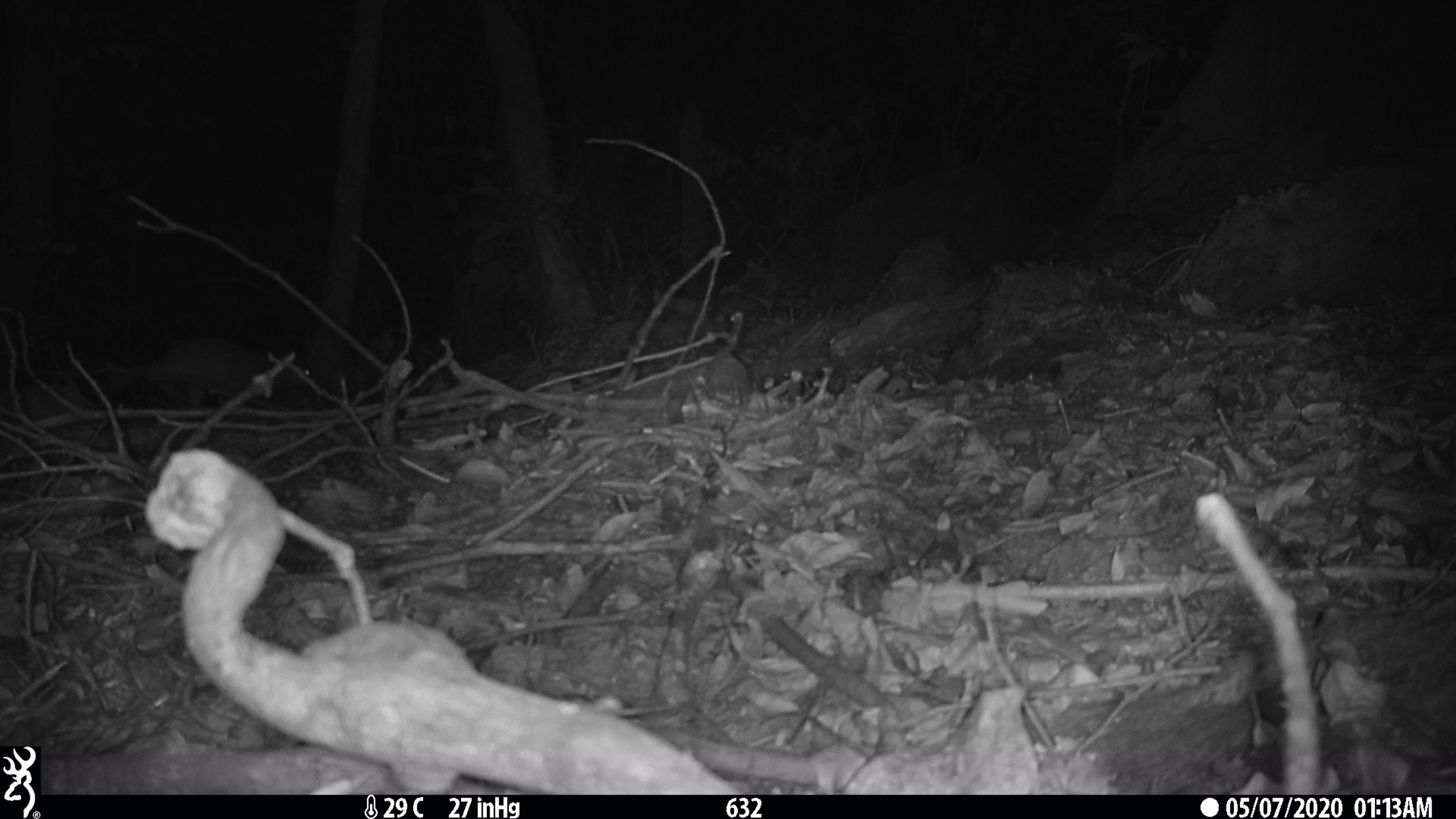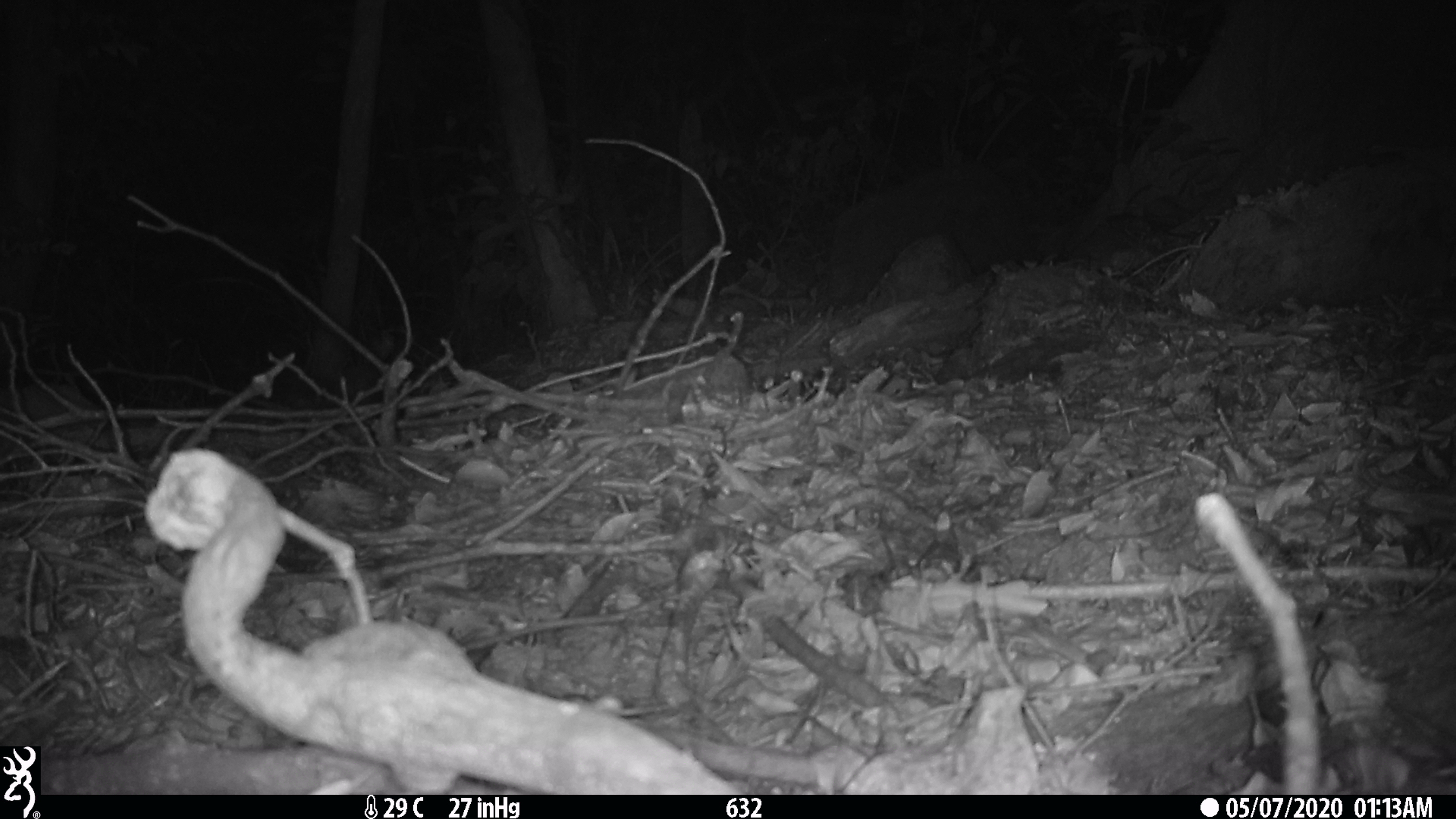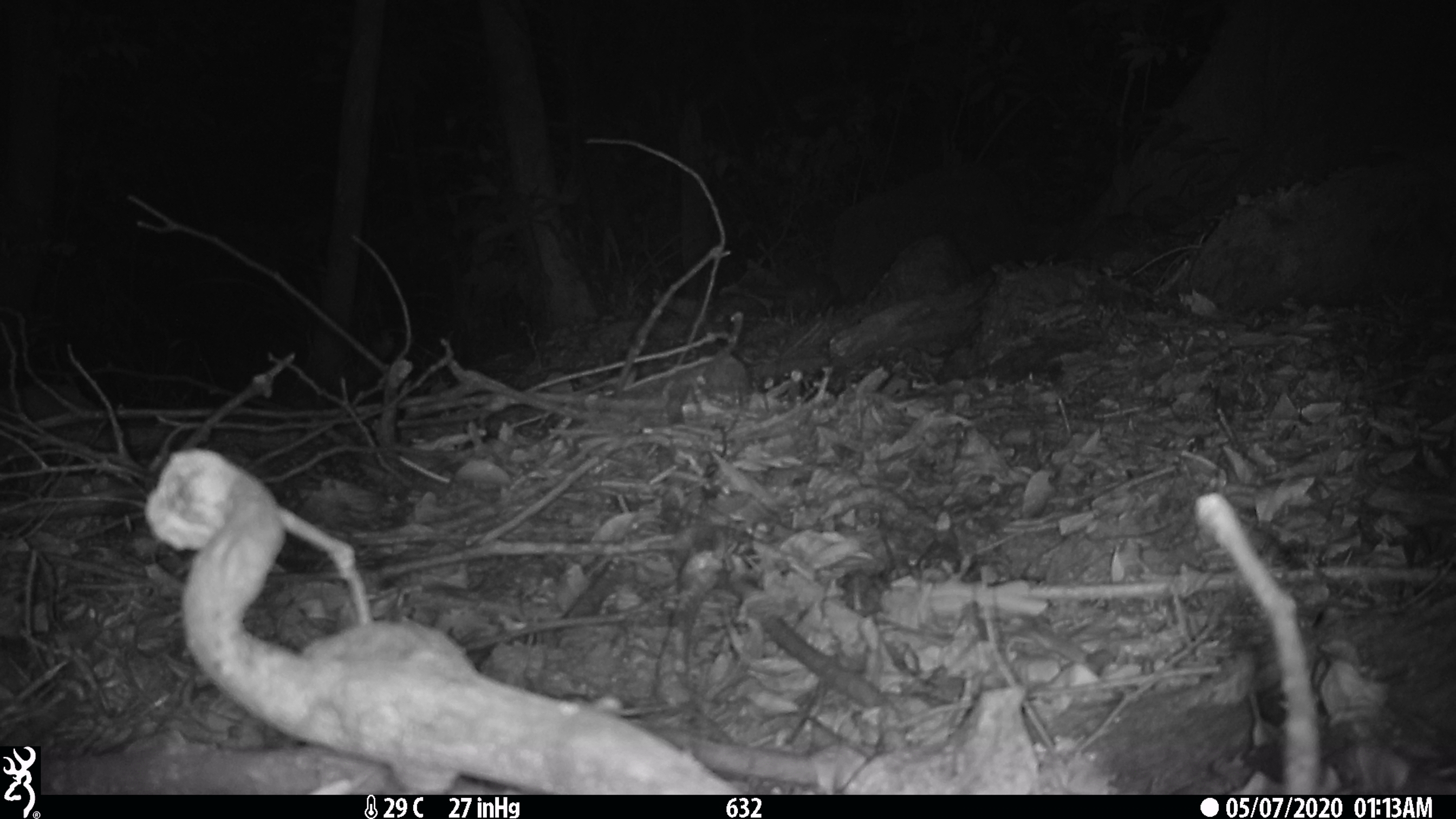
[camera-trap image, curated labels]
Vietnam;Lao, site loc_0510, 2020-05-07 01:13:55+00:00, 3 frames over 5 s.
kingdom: Animalia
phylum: Chordata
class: Mammalia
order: Carnivora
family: Mustelidae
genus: Melogale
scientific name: Melogale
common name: ferret badger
Ferret badger (Melogale). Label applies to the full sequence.